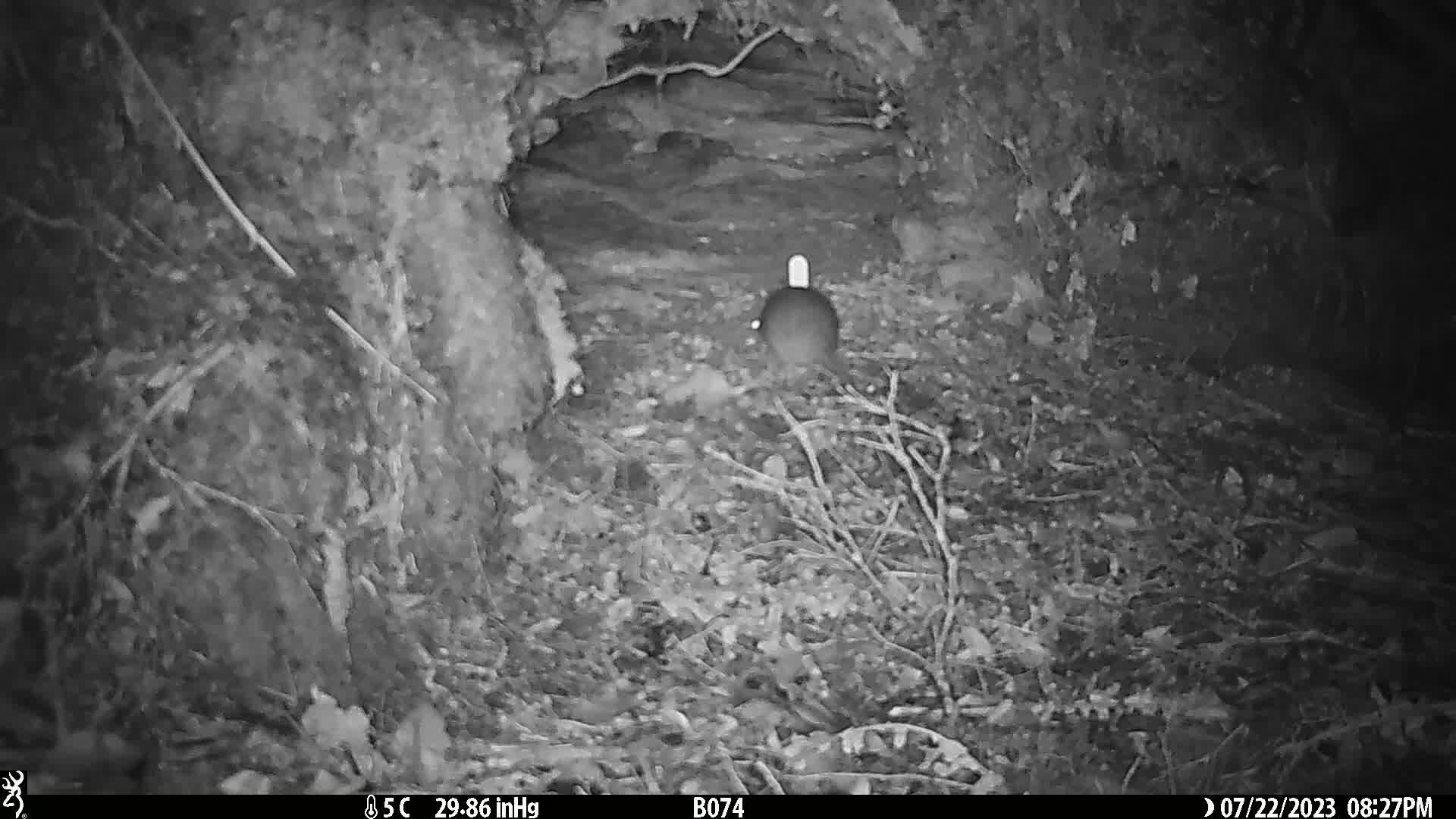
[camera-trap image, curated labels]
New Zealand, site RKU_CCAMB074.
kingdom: Animalia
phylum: Chordata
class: Mammalia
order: Rodentia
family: Muridae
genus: Rattus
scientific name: Rattus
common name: rat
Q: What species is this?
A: Rat (Rattus).